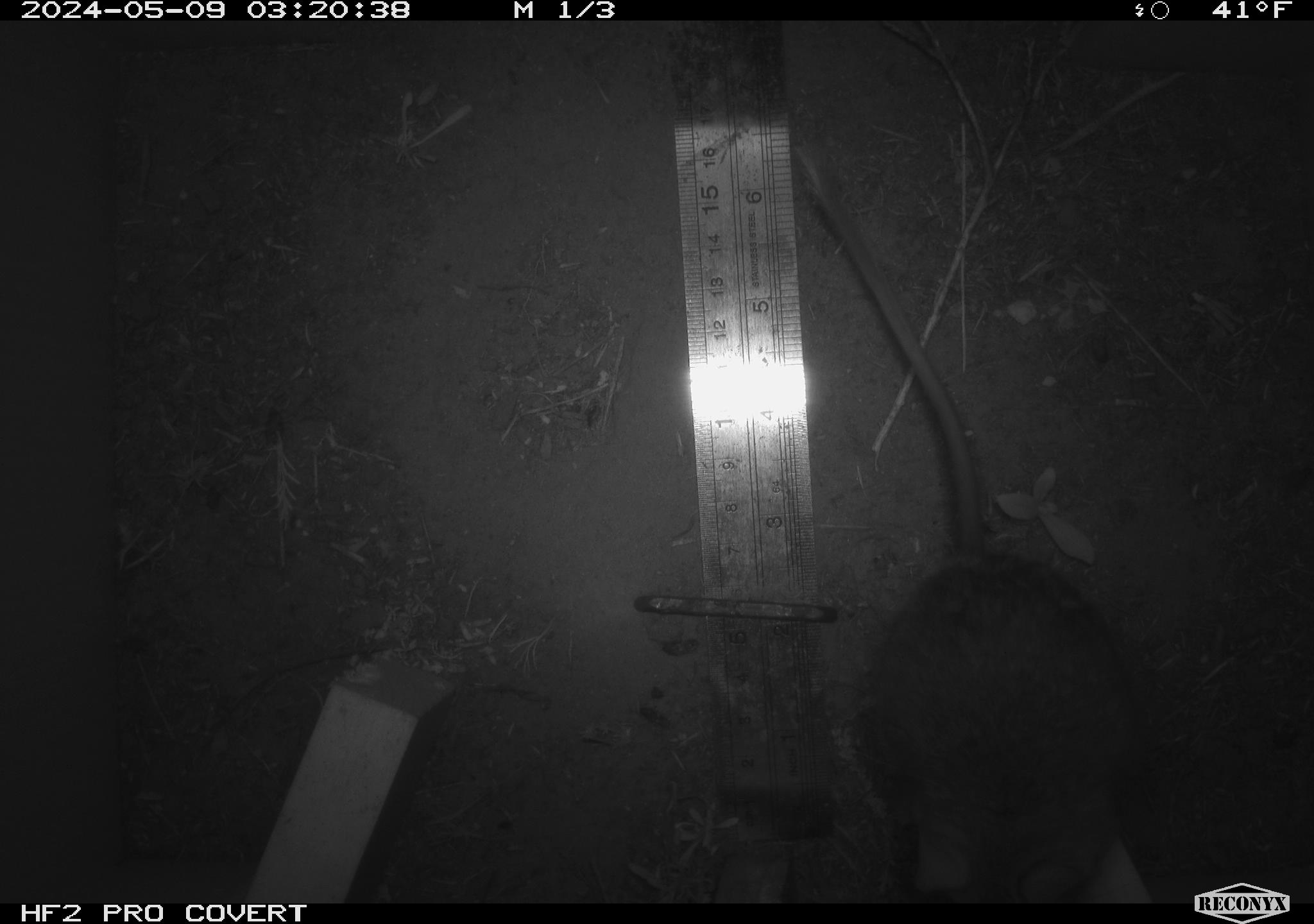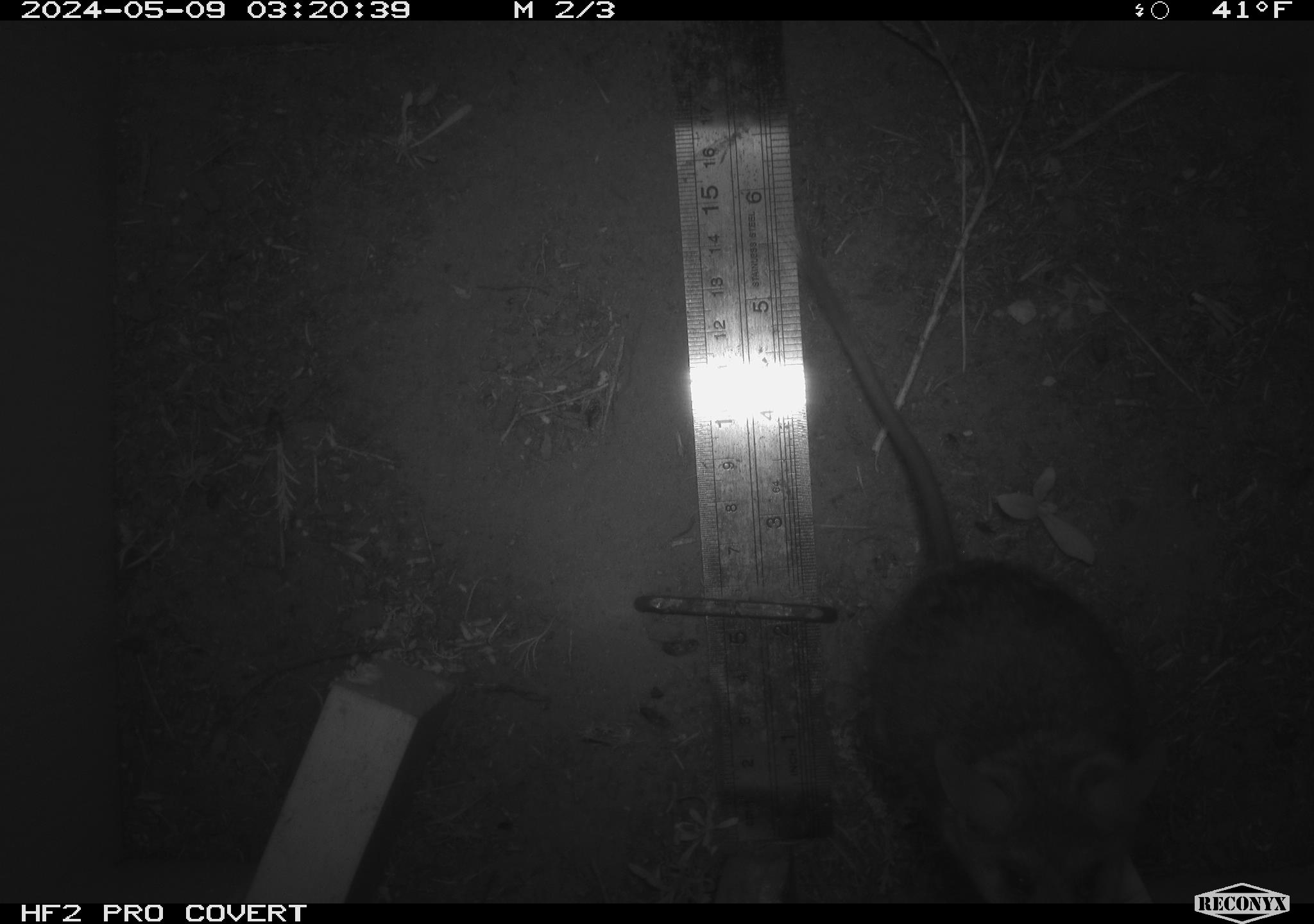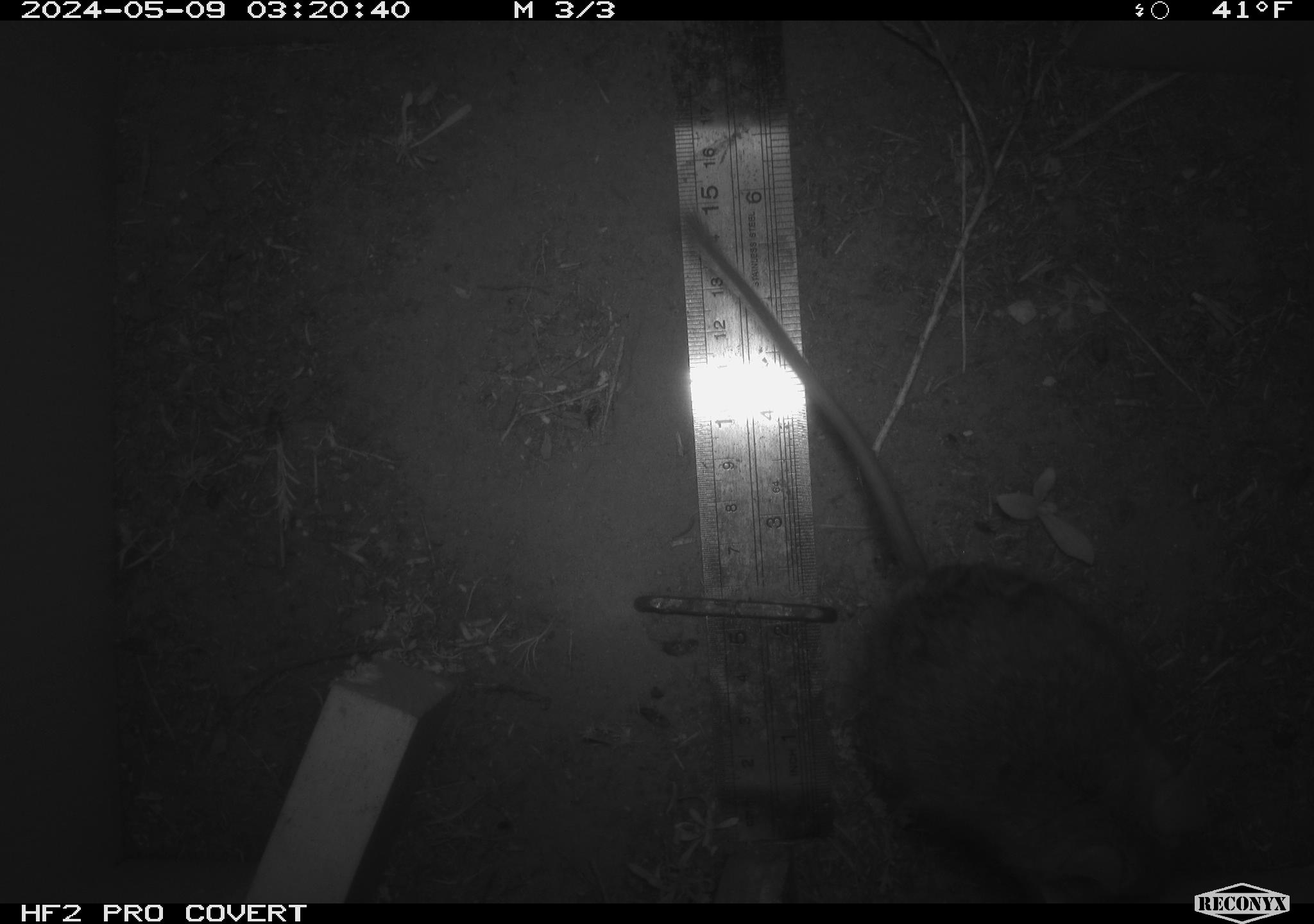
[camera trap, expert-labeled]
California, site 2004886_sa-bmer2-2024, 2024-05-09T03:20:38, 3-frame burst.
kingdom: Animalia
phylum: Chordata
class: Mammalia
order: Rodentia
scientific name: Rodentia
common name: mouse species